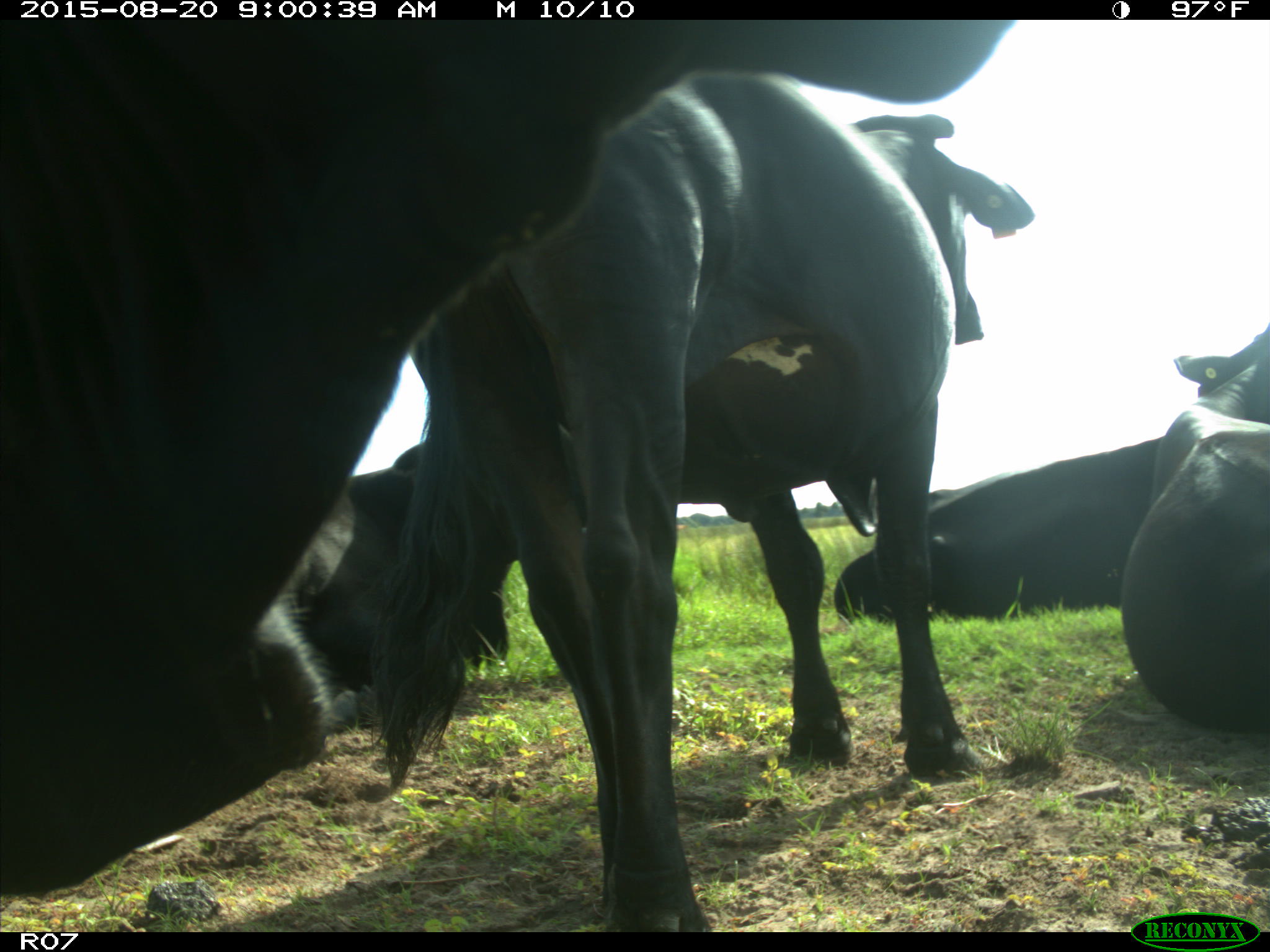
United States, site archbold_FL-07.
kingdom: Animalia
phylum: Chordata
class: Mammalia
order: Artiodactyla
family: Bovidae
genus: Bos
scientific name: Bos taurus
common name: domestic cow